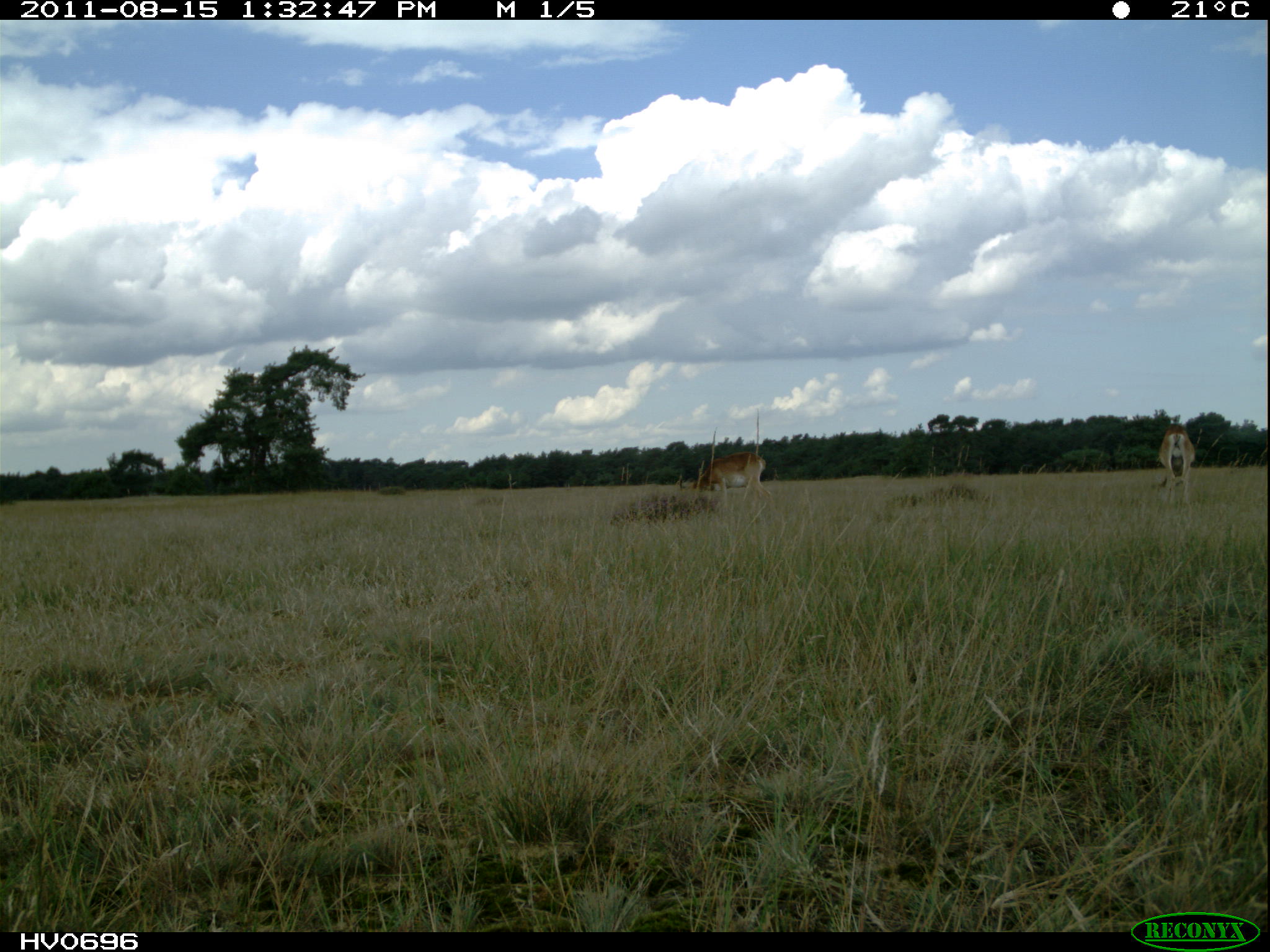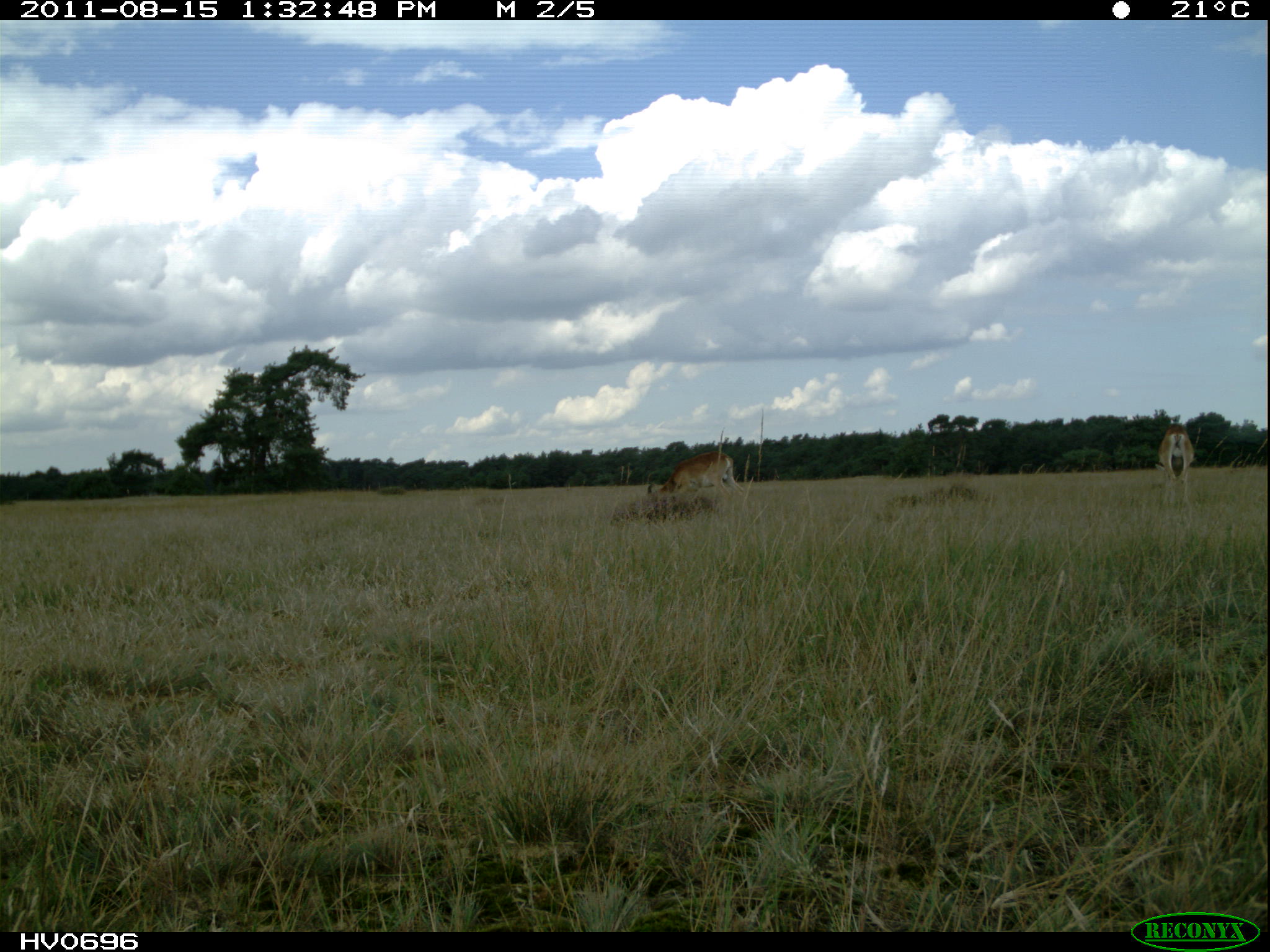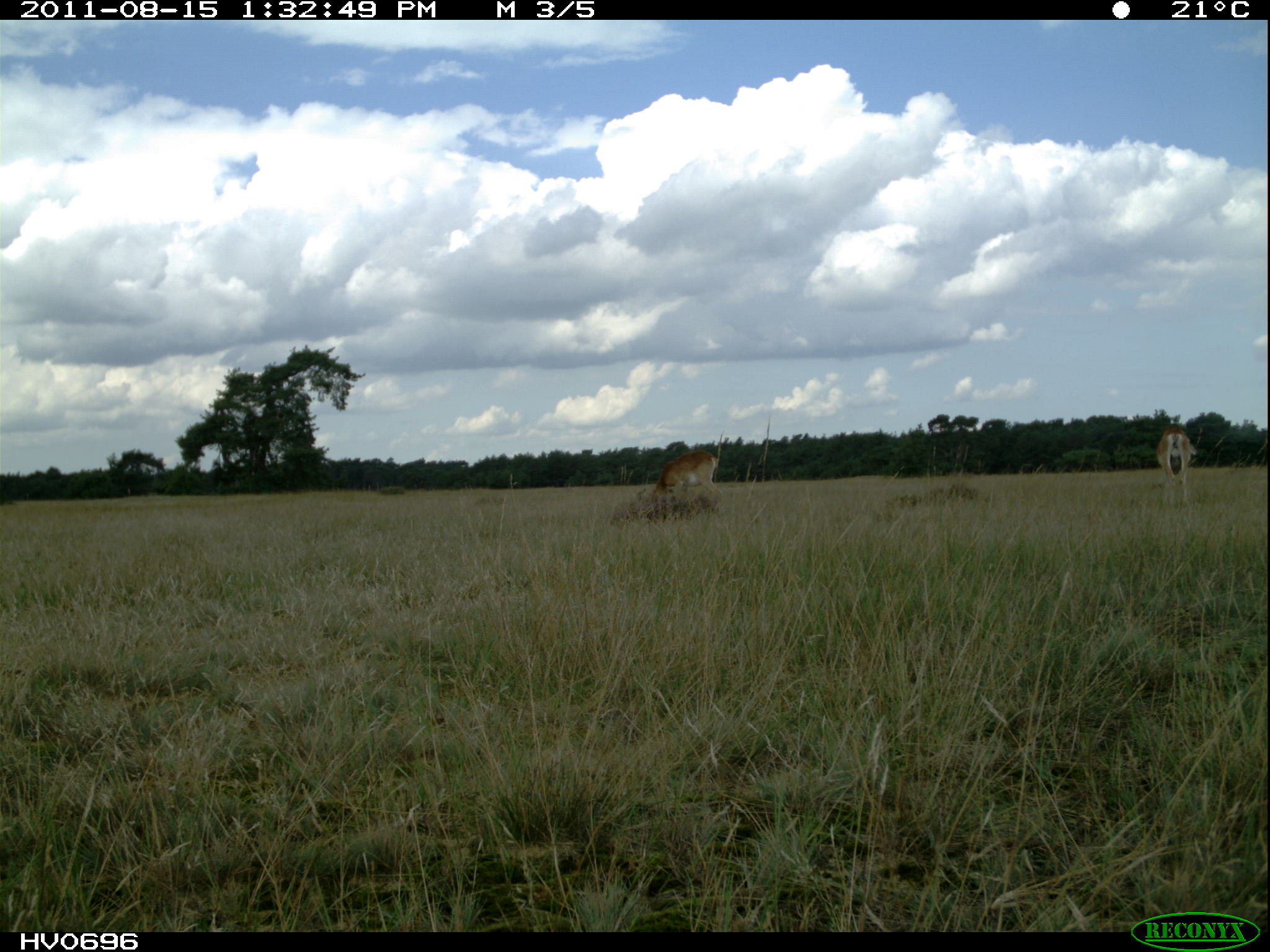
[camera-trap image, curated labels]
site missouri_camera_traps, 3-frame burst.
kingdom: Animalia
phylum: Chordata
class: Mammalia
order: Artiodactyla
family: Bovidae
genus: Ovis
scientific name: Ovis ammon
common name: mouflon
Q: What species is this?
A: Mouflon (Ovis ammon).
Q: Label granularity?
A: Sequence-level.